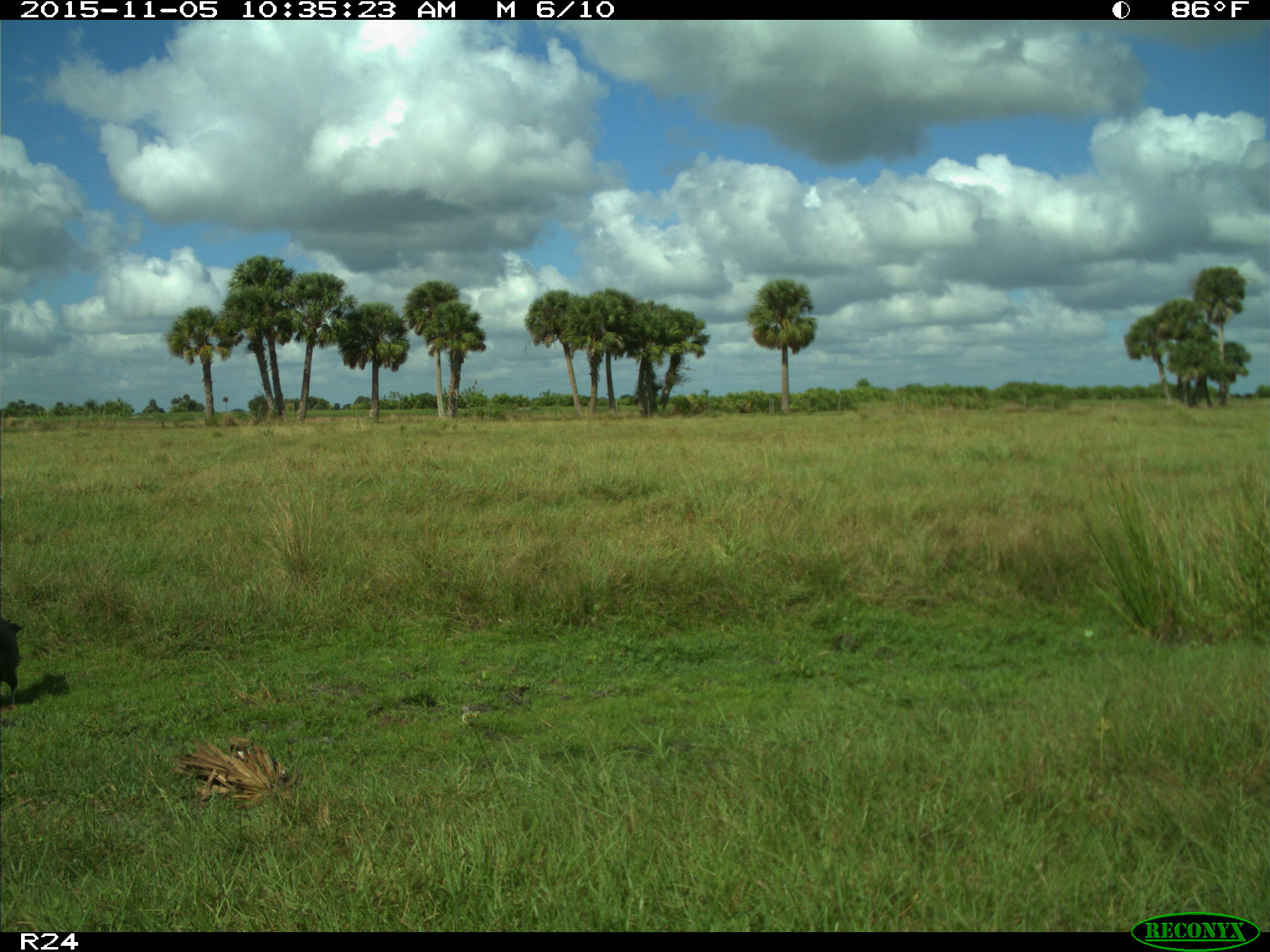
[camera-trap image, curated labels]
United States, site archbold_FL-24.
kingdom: Animalia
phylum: Chordata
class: Aves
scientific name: Aves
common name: birds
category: unidentified bird